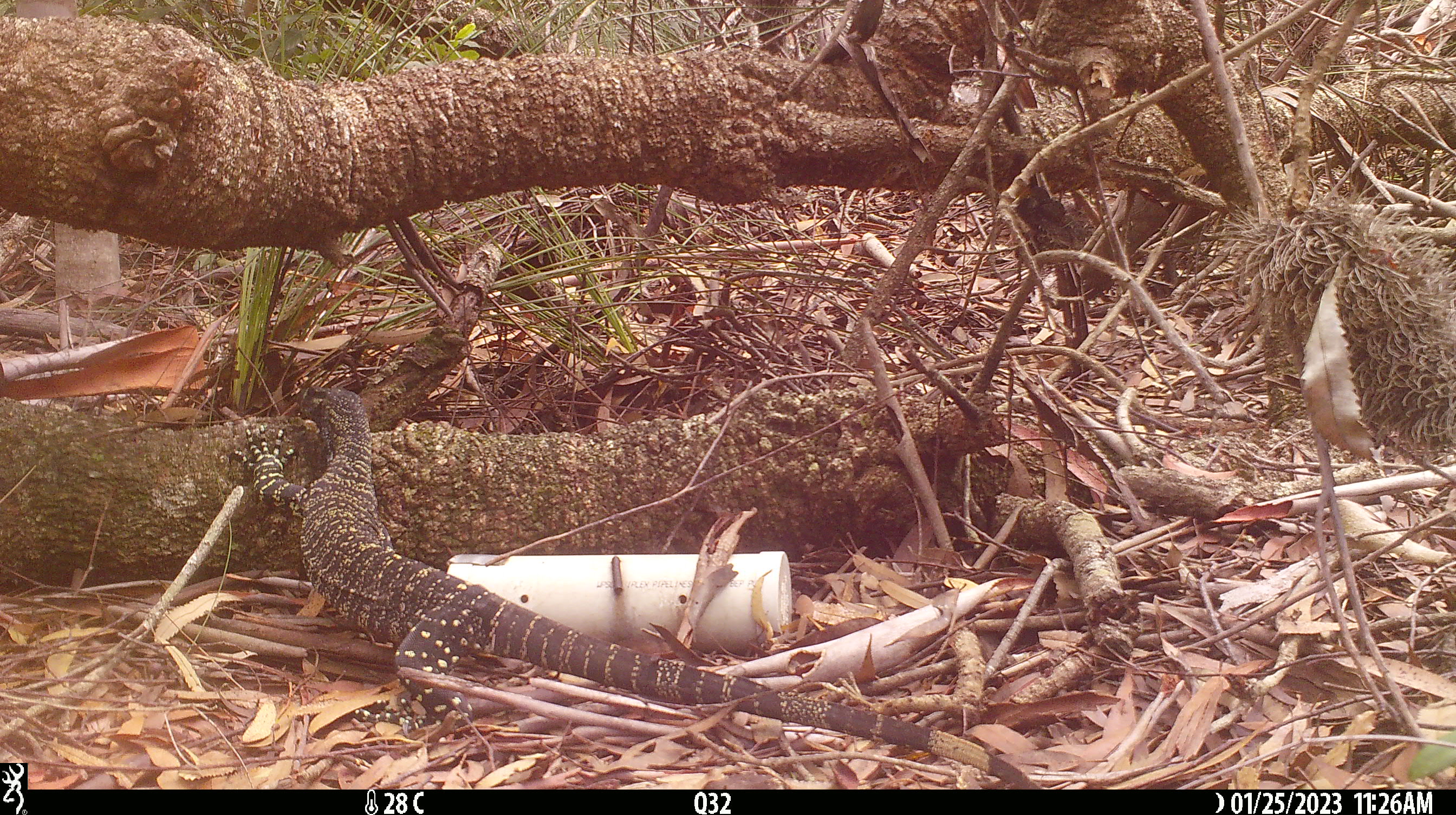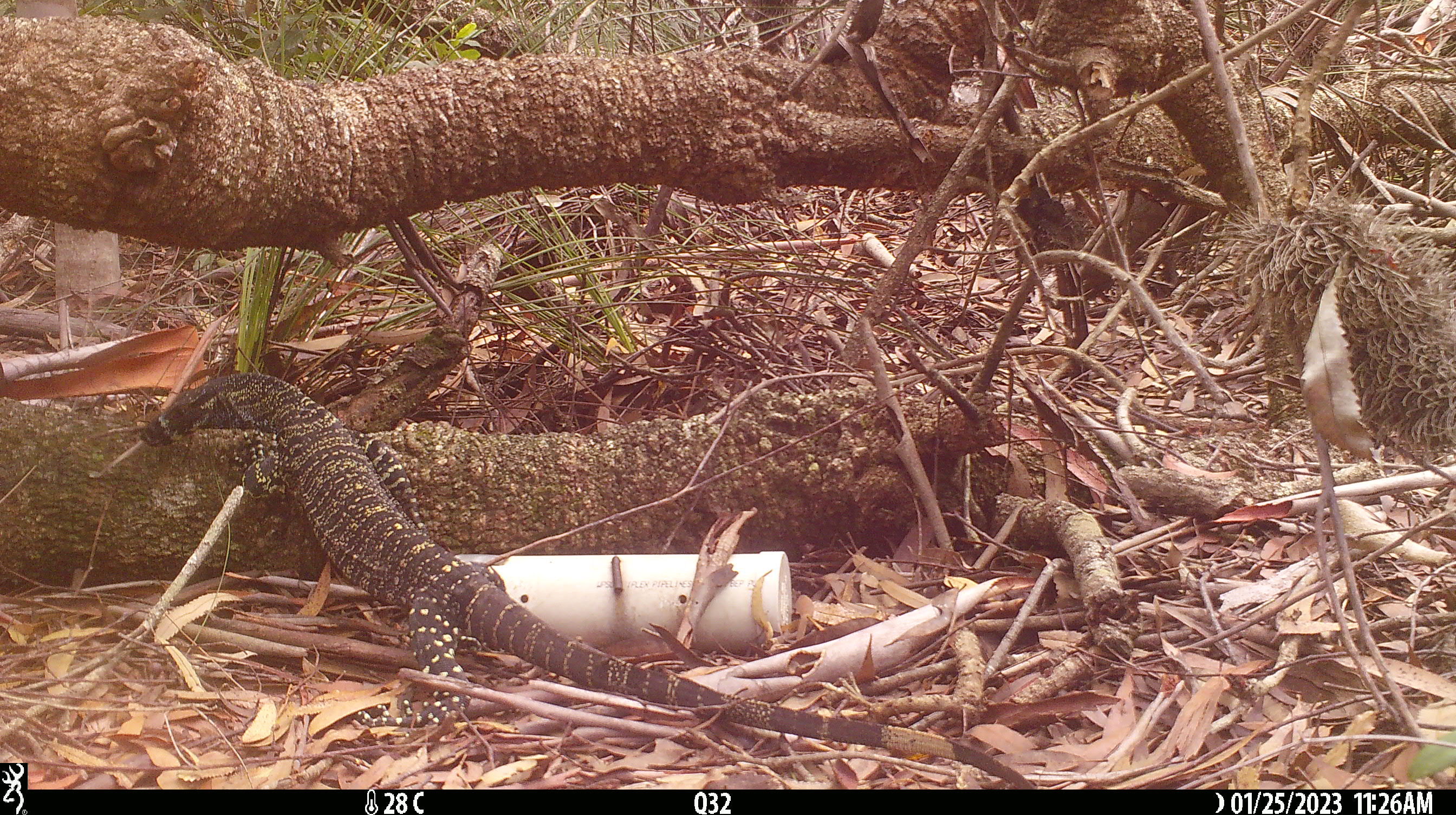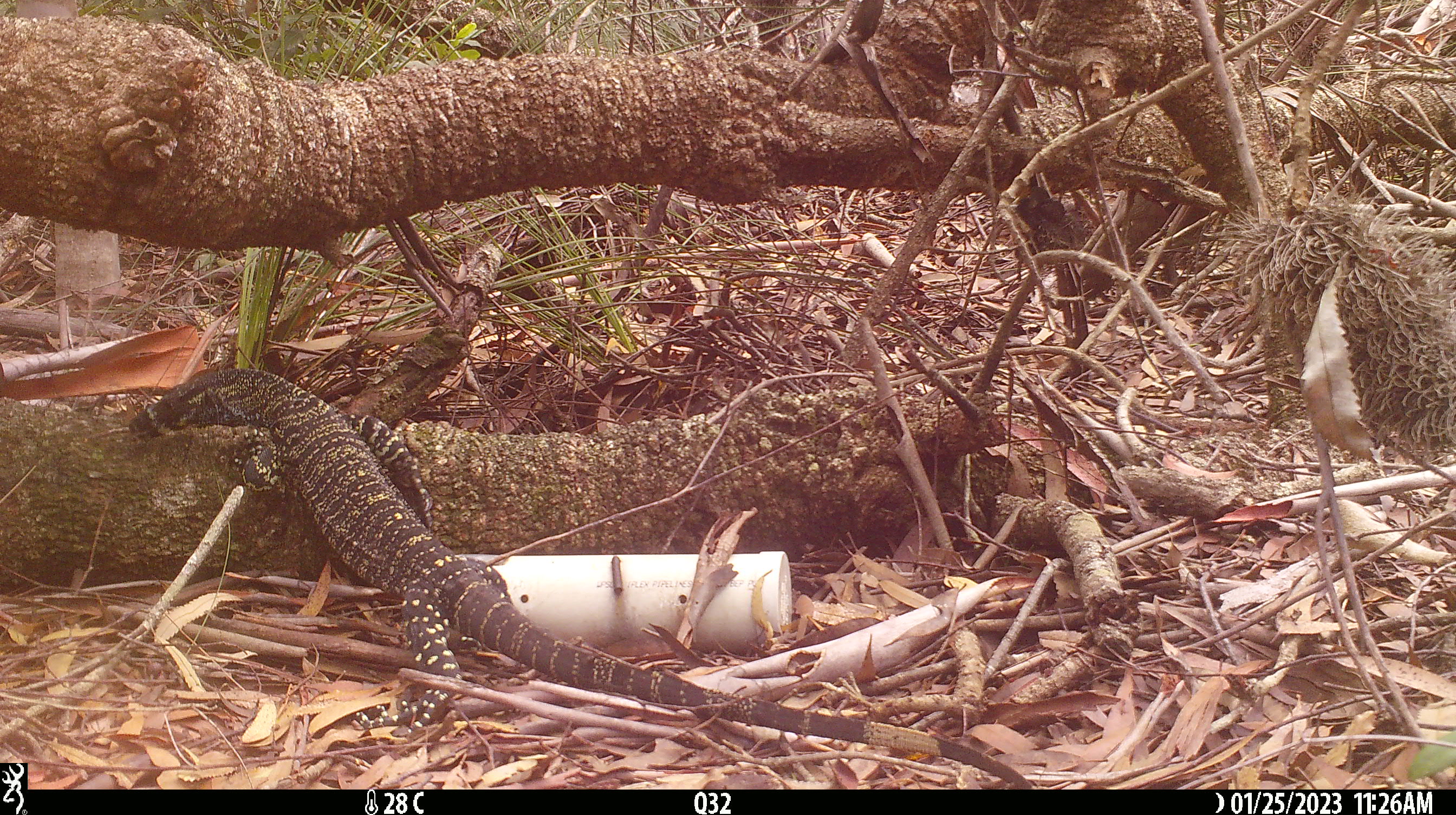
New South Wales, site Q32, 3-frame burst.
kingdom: Animalia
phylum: Chordata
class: Reptilia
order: Squamata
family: Varanidae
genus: Varanus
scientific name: Varanus varius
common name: lace monitor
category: goanna